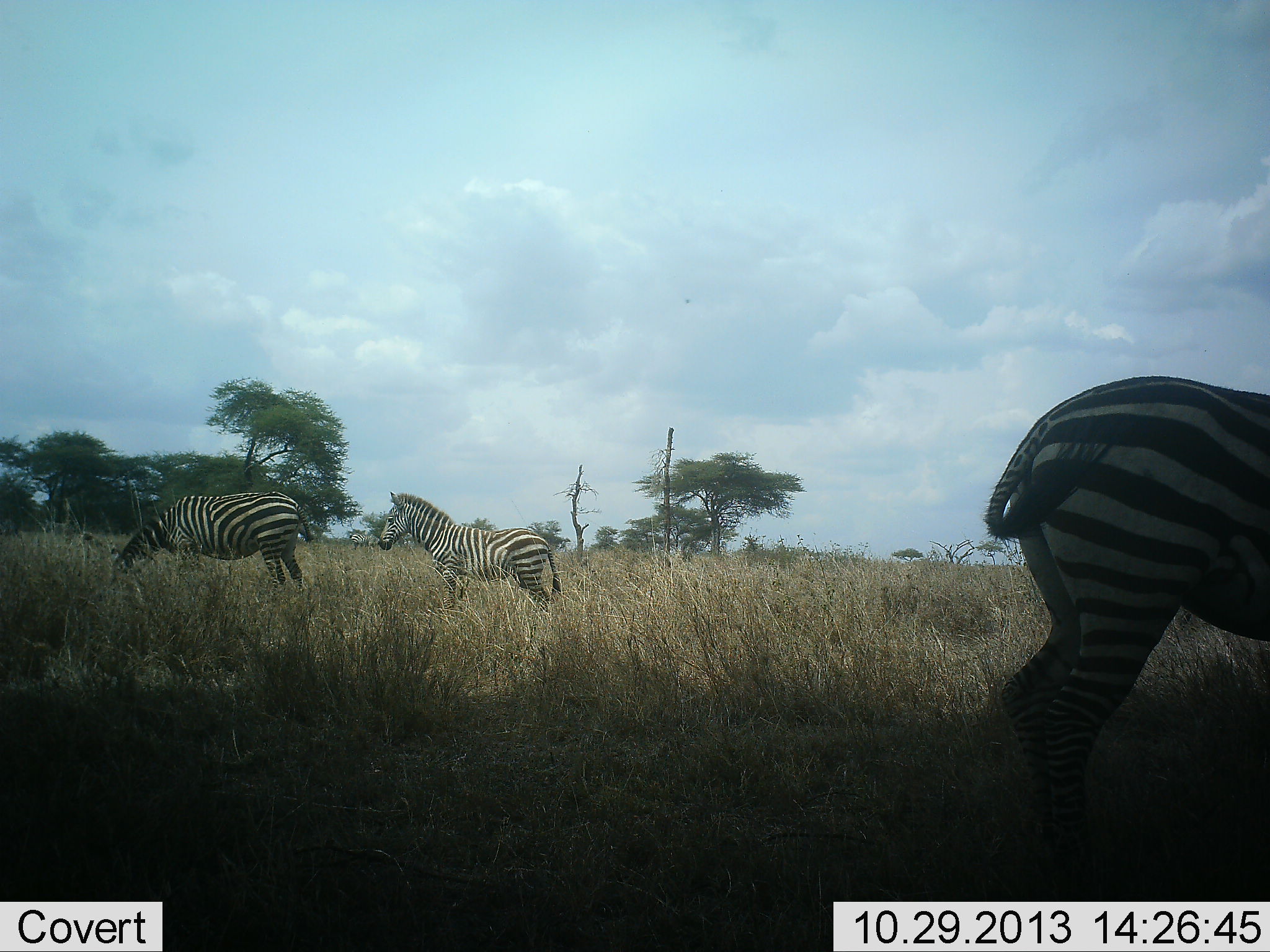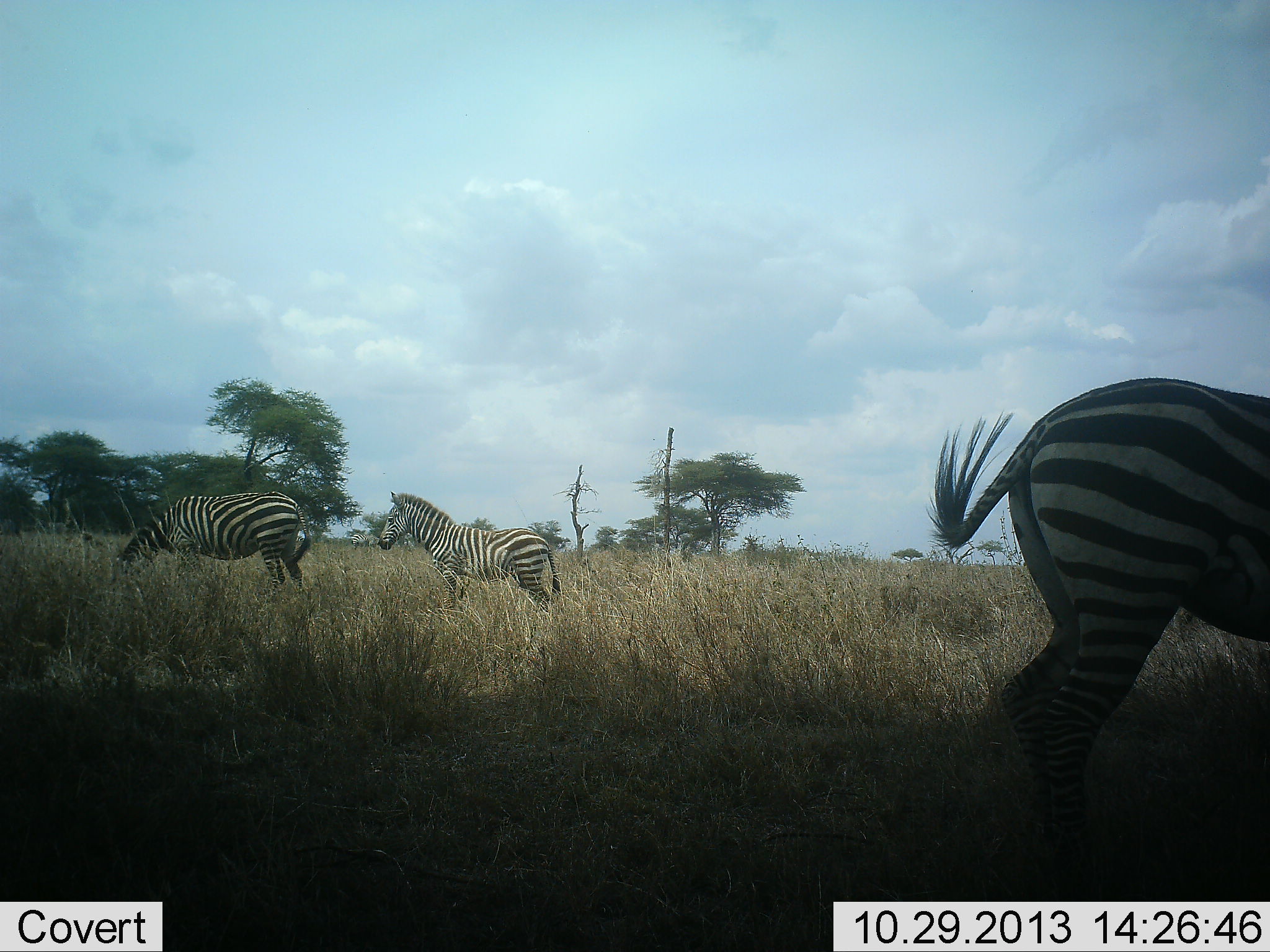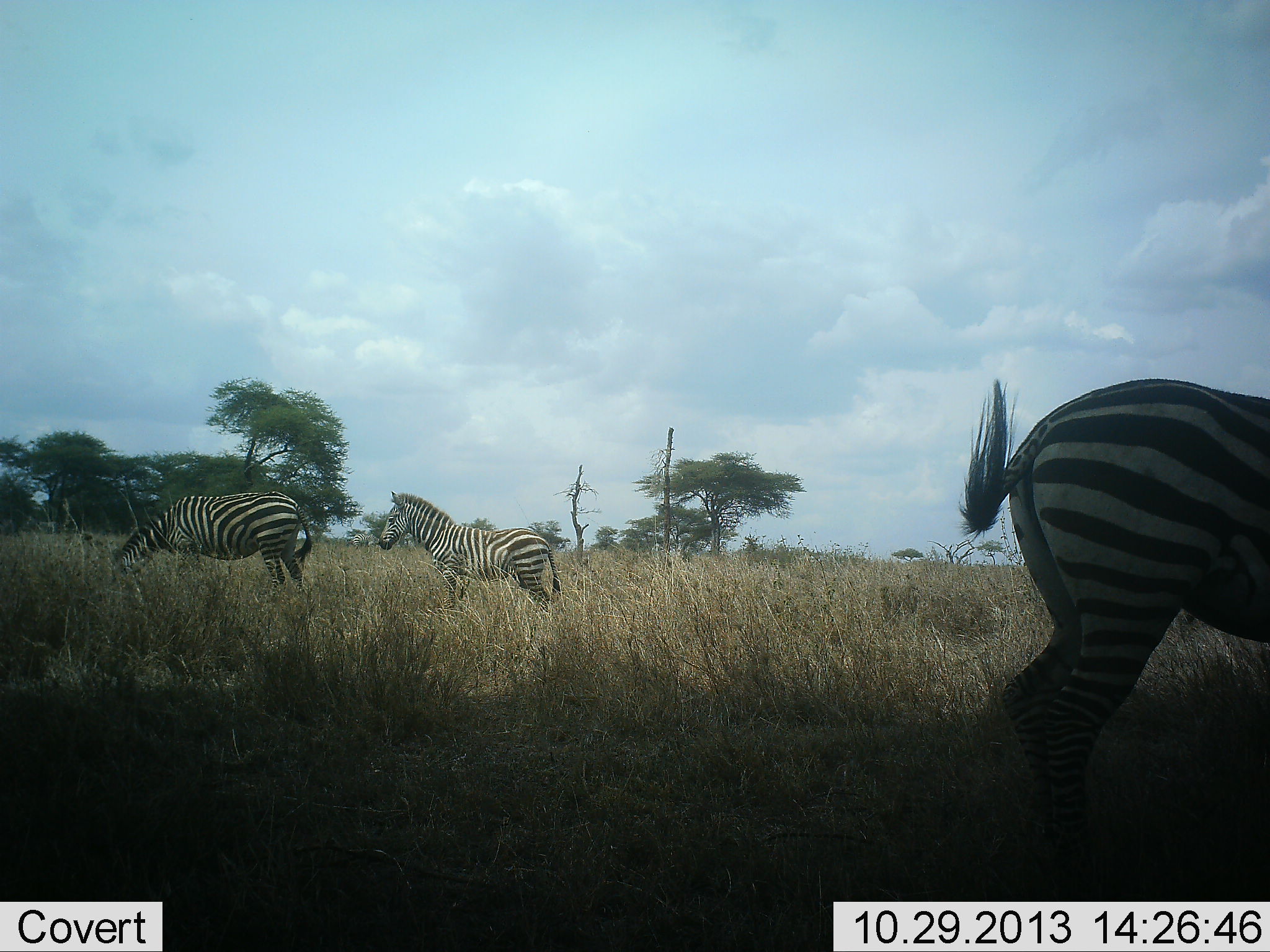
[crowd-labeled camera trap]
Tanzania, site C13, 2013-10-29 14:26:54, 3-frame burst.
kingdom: Animalia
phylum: Chordata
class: Mammalia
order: Perissodactyla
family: Equidae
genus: Equus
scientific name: Equus quagga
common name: plains zebra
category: zebra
Zebra (plains zebra) (Equus quagga), count 3. Behavior (volunteer vote fractions): standing 80%, resting 0%, moving 0%, interacting 0%. Young present (vote fraction): 10%. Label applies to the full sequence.